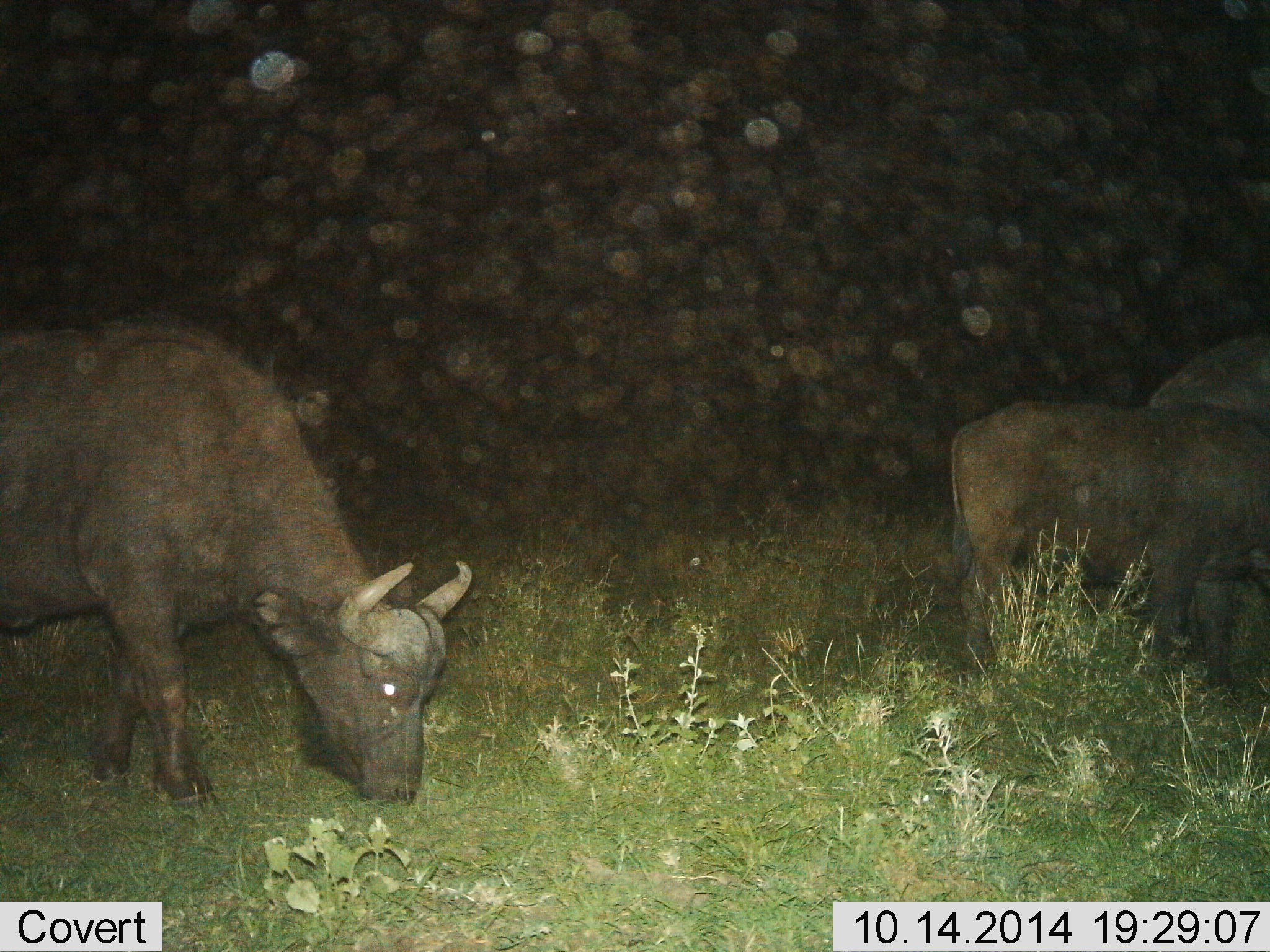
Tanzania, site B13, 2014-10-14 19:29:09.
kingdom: Animalia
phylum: Chordata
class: Mammalia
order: Artiodactyla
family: Bovidae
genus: Syncerus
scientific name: Syncerus caffer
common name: cape buffalo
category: buffalo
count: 3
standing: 80%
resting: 0%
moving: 20%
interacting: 0%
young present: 0%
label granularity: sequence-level